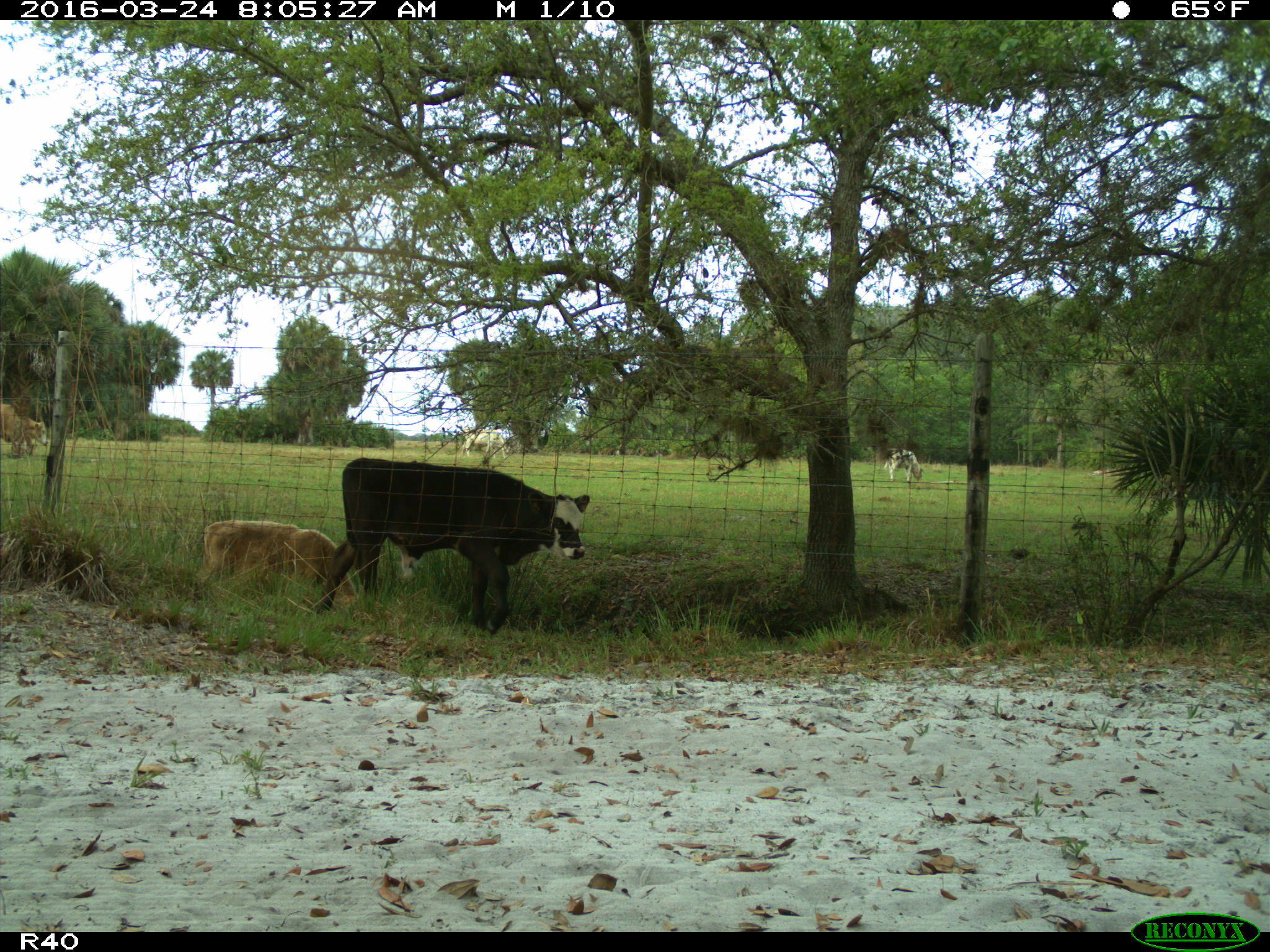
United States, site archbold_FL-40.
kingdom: Animalia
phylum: Chordata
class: Mammalia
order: Artiodactyla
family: Bovidae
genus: Bos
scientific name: Bos taurus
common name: domestic cow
Bos taurus (domestic cow).